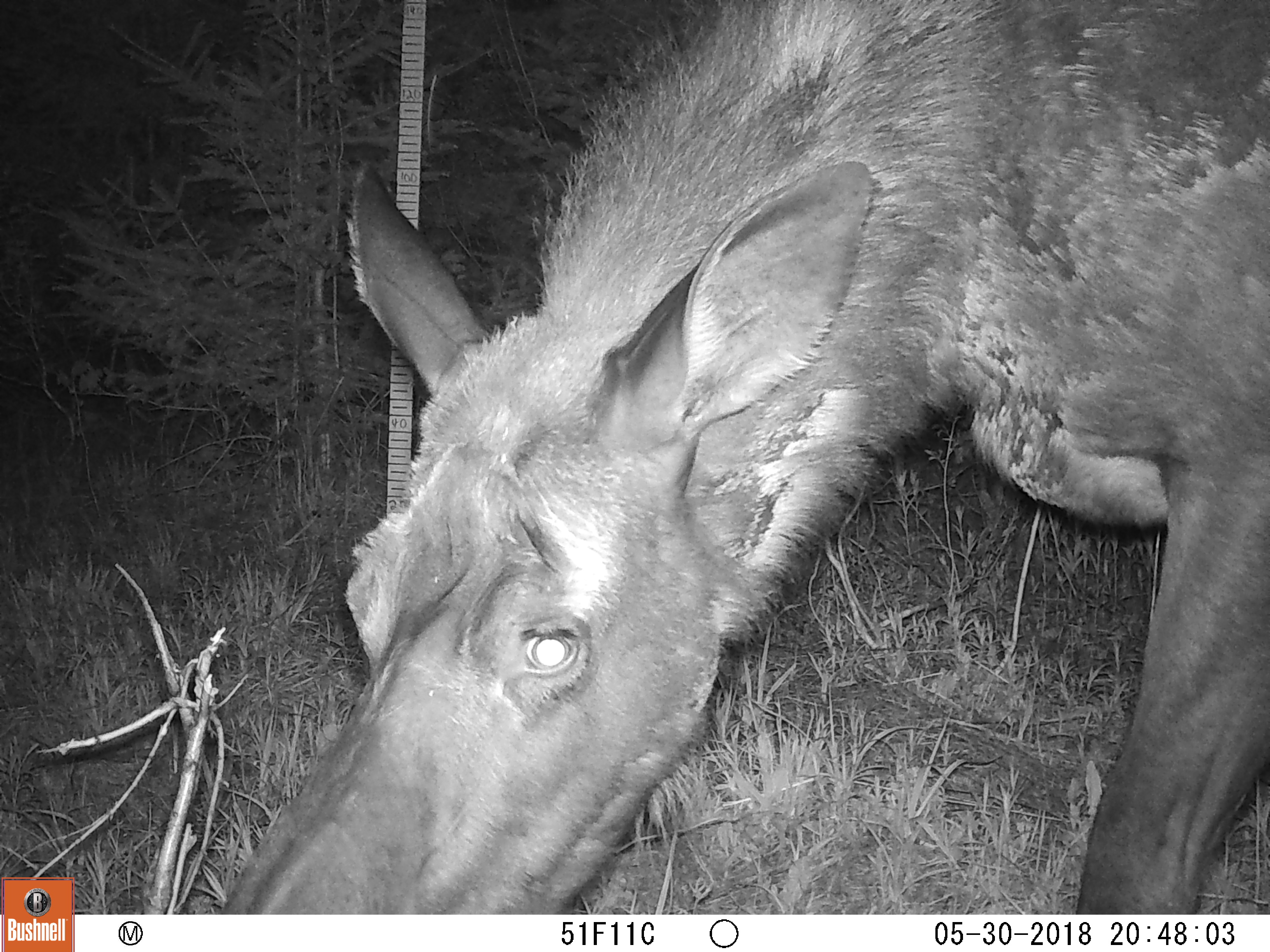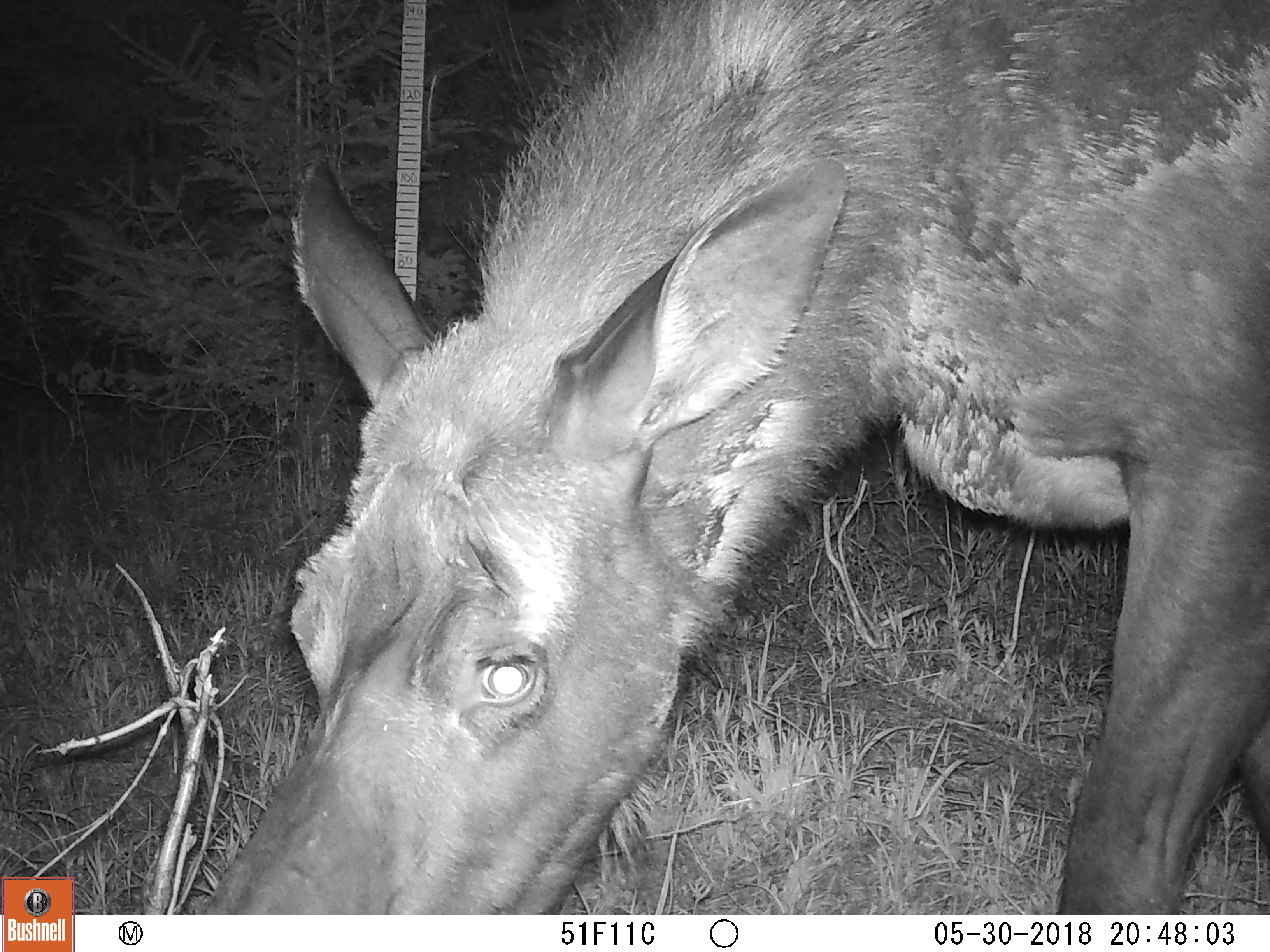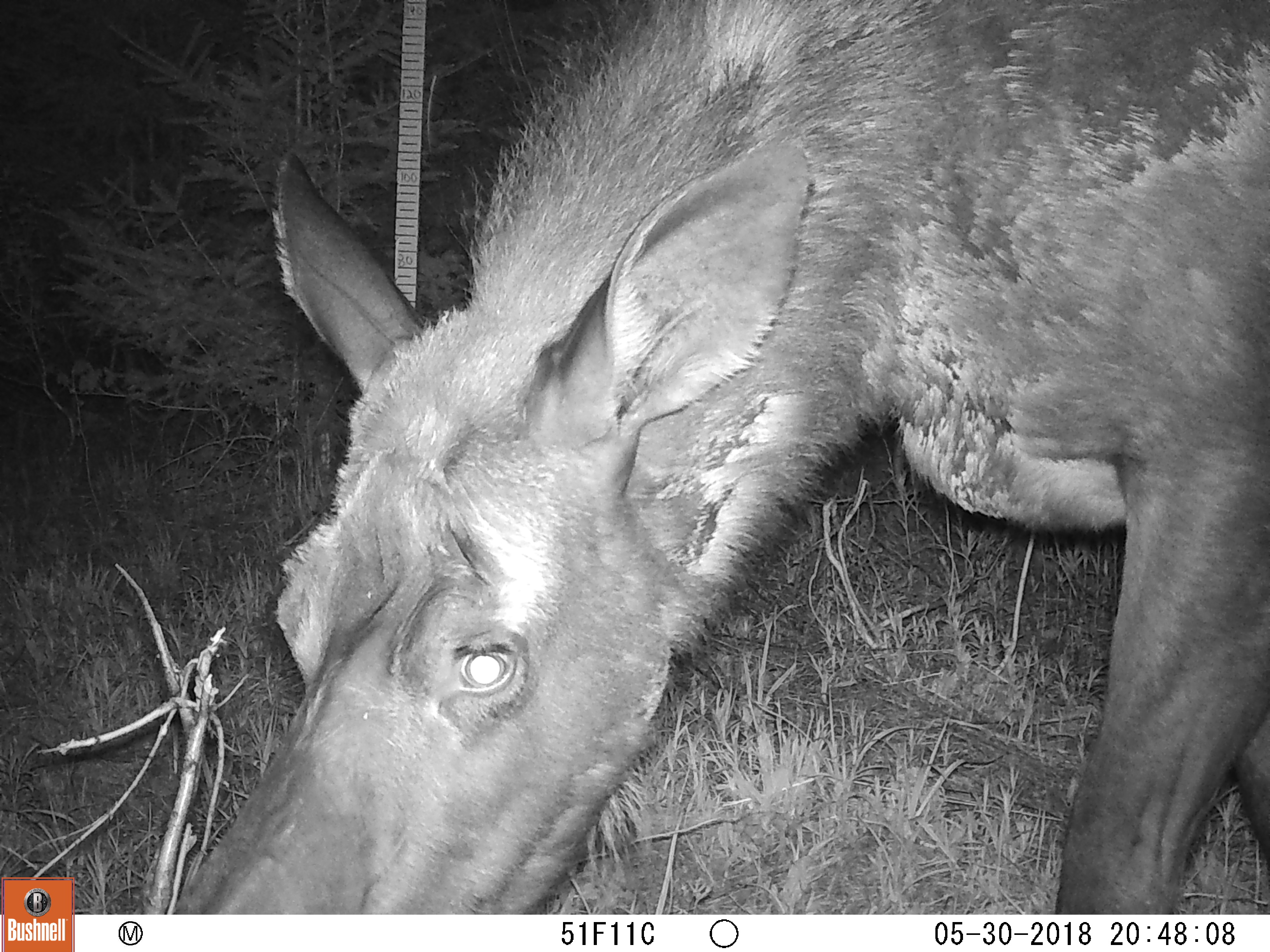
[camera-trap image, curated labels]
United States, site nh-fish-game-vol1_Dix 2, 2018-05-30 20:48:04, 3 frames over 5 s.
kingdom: Animalia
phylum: Chordata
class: Mammalia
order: Artiodactyla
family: Cervidae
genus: Alces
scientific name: Alces alces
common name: moose